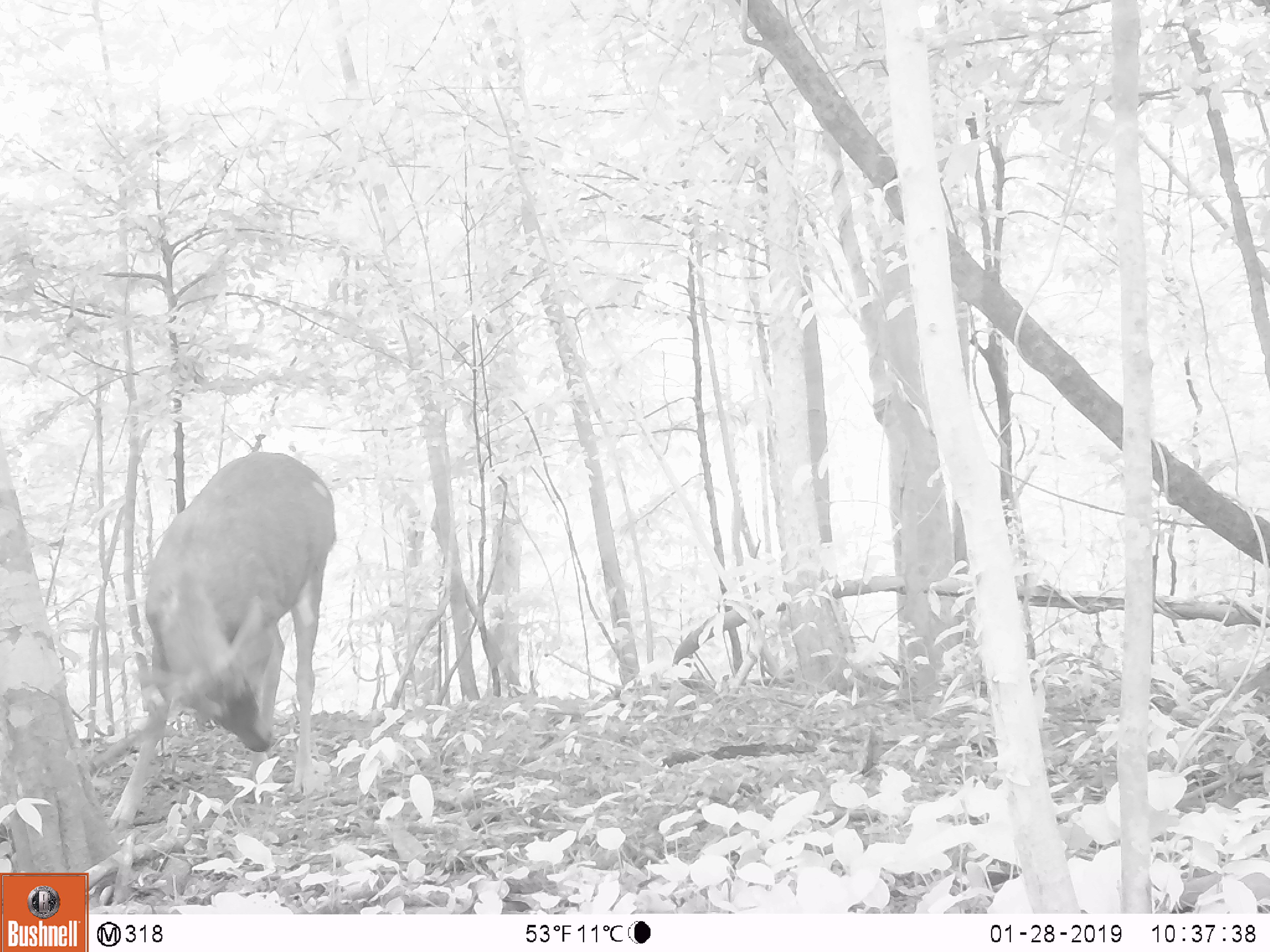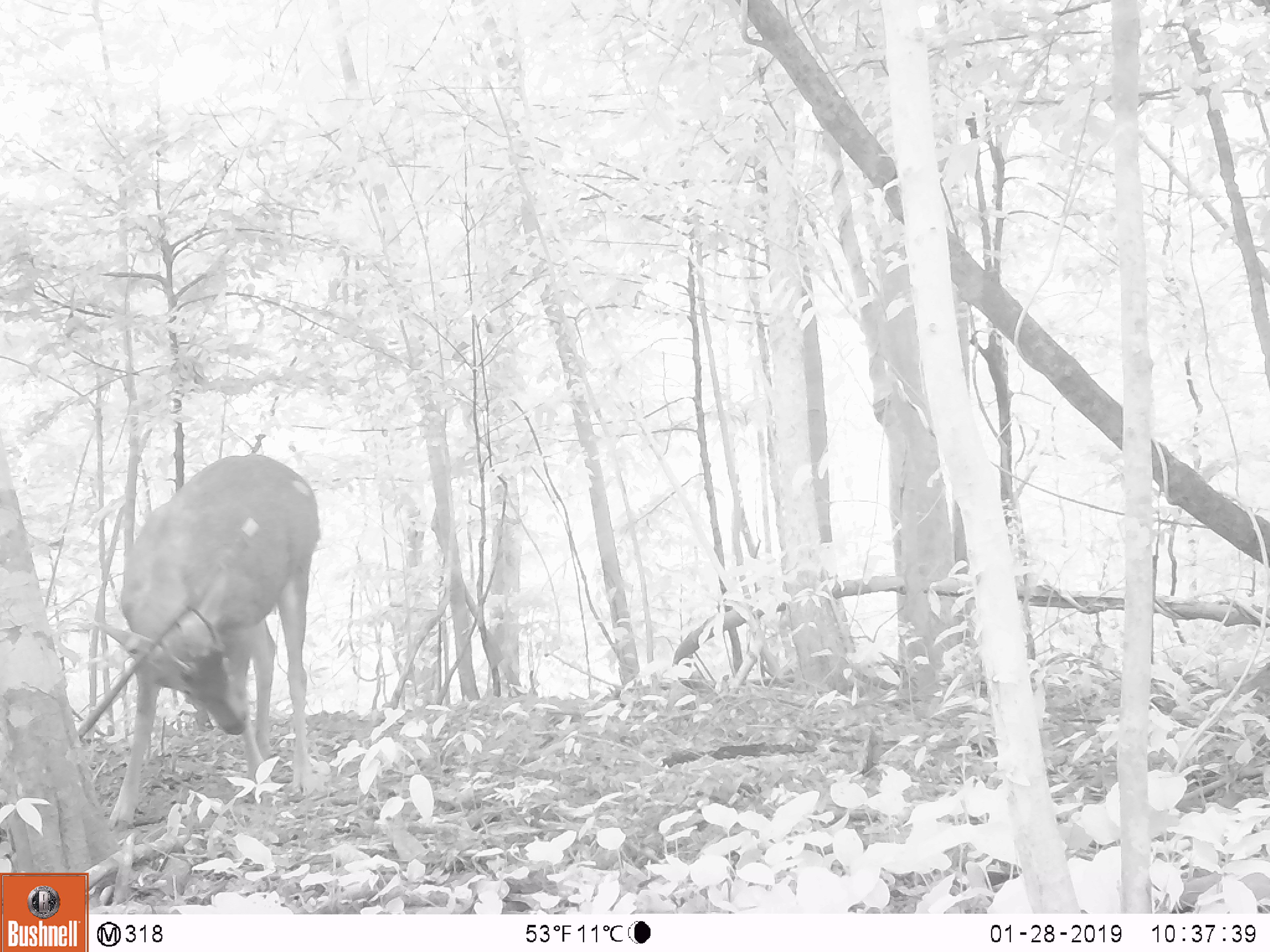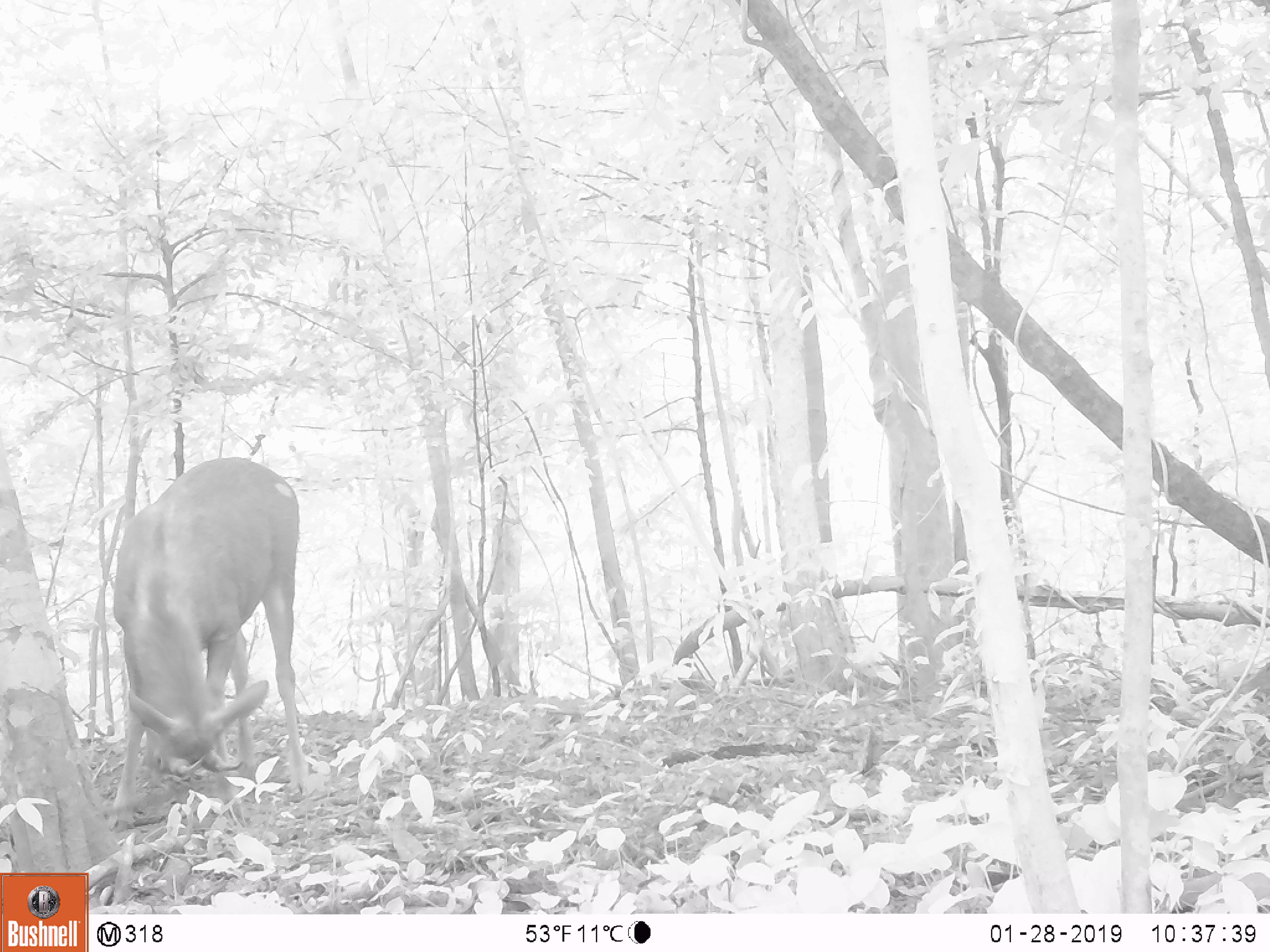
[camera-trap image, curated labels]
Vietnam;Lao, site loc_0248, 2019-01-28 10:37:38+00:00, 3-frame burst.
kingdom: Animalia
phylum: Chordata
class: Mammalia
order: Artiodactyla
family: Cervidae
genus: Rusa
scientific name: Rusa unicolor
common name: sambar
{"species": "sambar (Rusa unicolor)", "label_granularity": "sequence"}